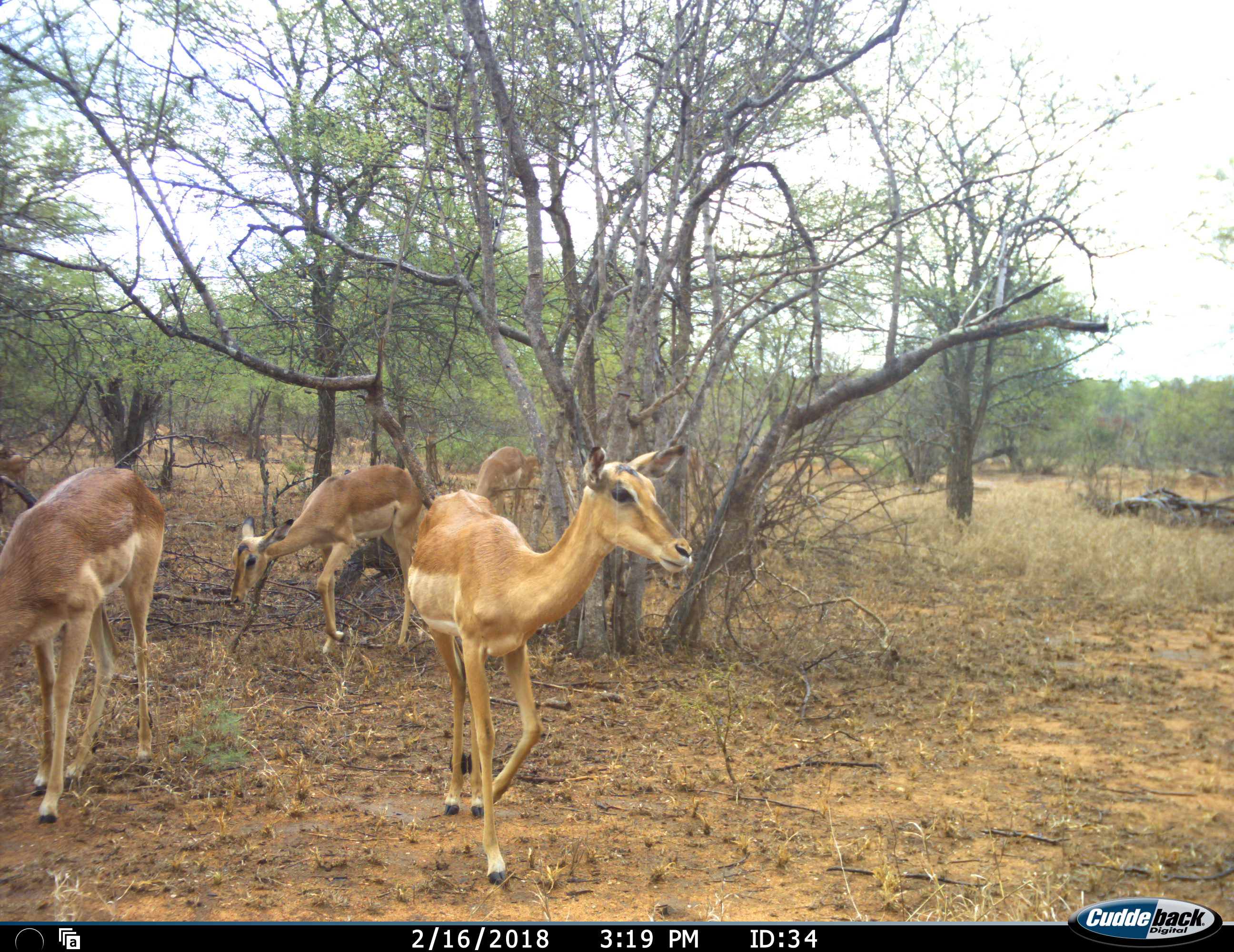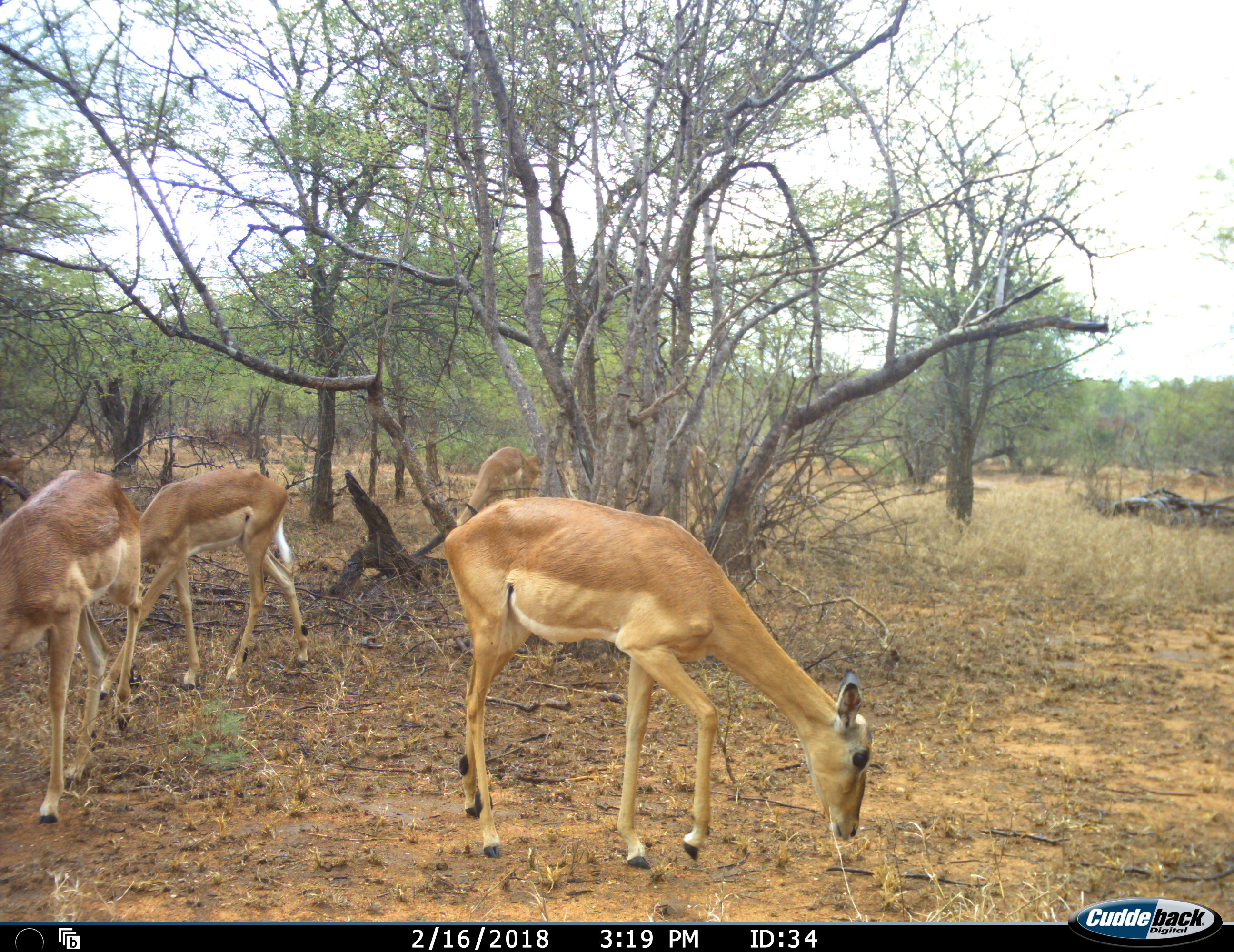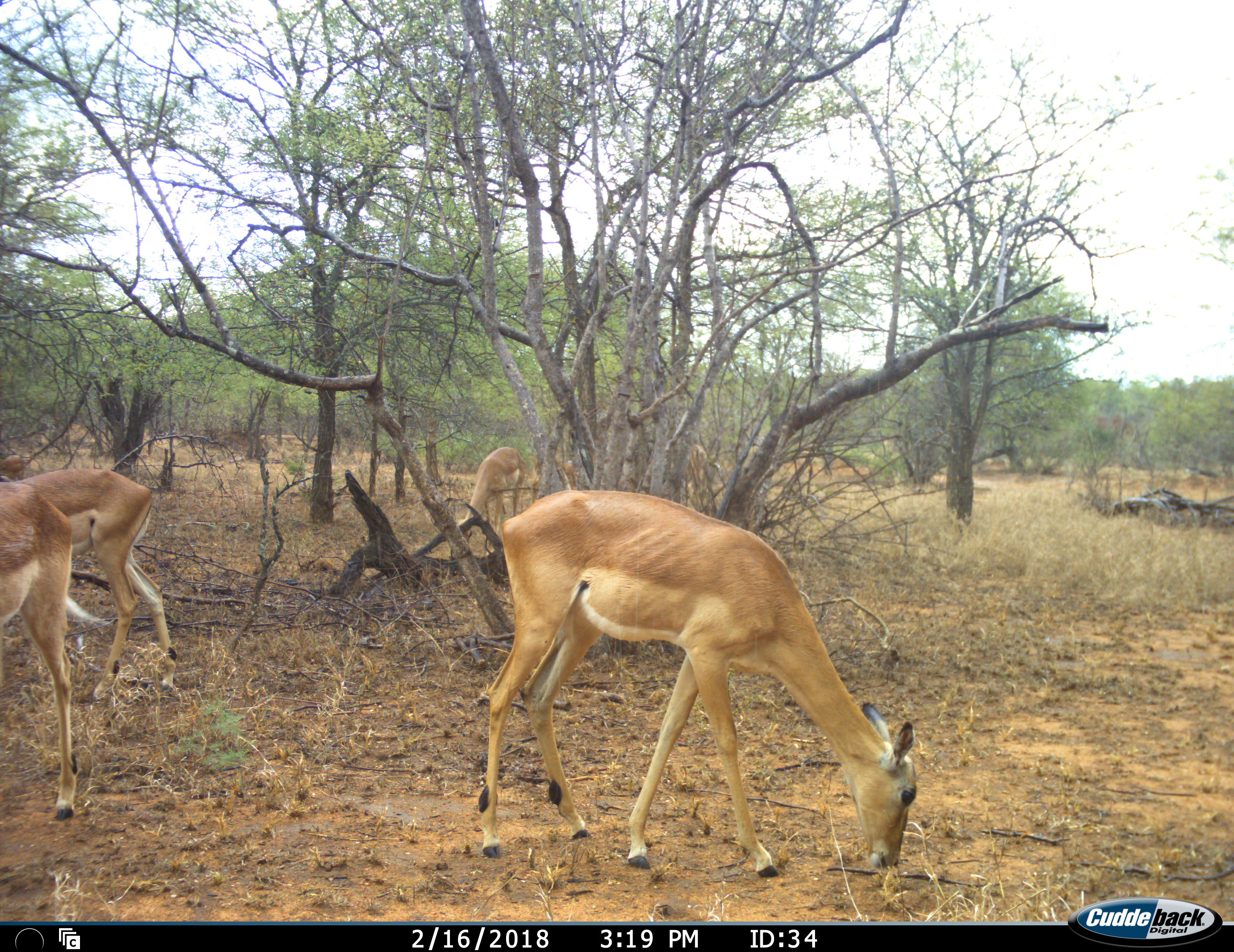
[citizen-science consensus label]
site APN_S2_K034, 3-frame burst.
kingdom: Animalia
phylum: Chordata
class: Mammalia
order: Artiodactyla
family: Bovidae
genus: Aepyceros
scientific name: Aepyceros melampus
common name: impala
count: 6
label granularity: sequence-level